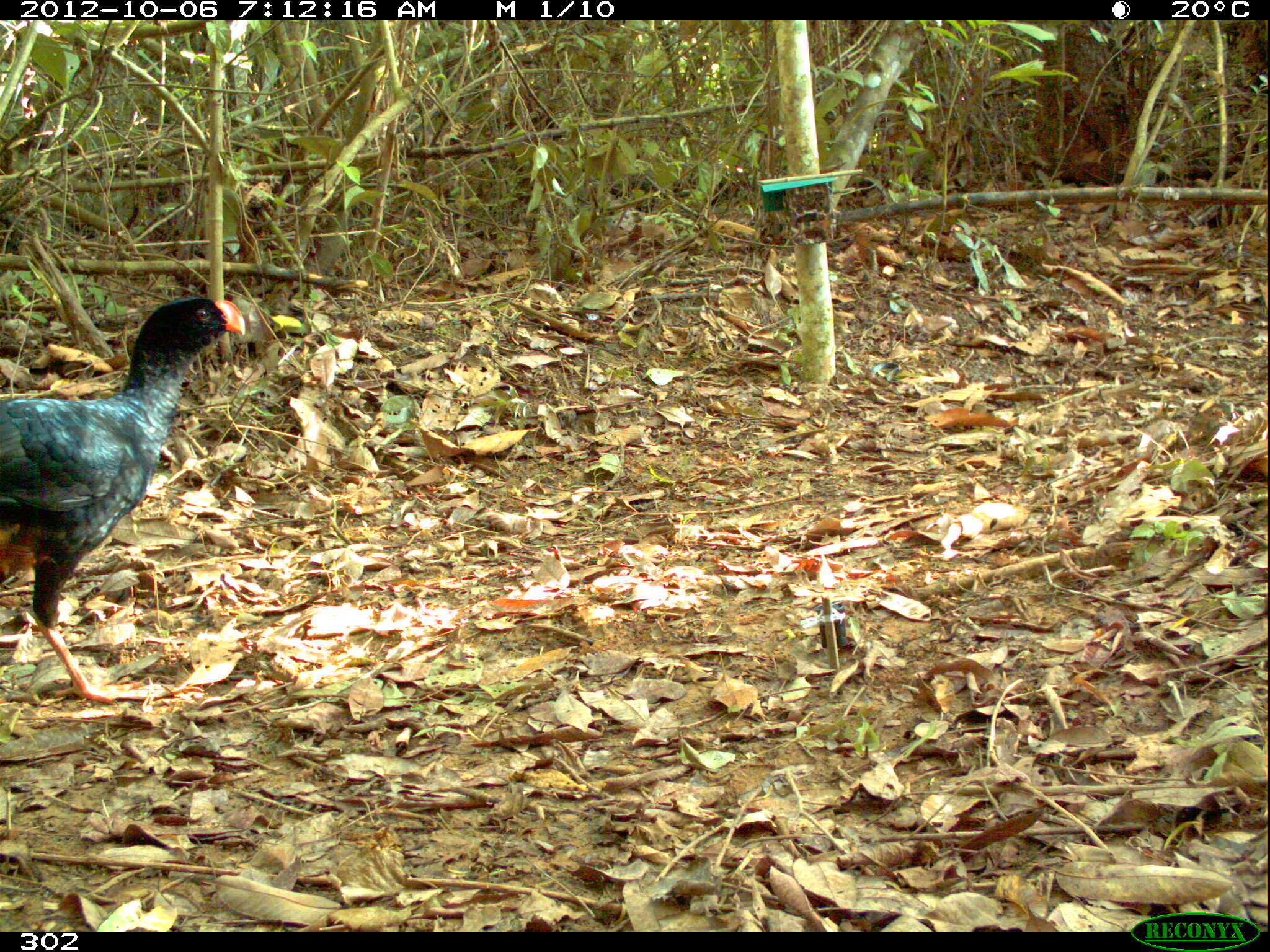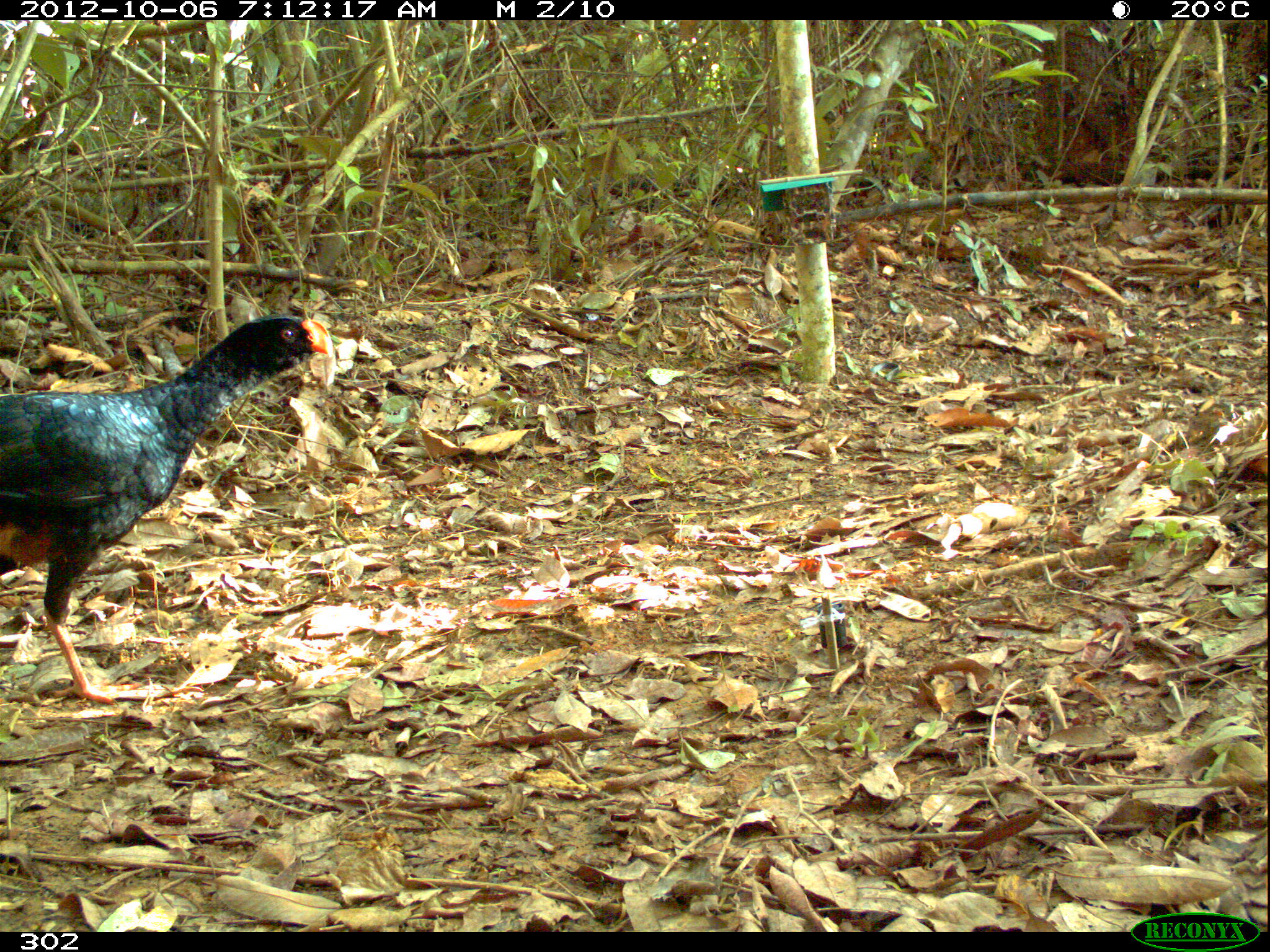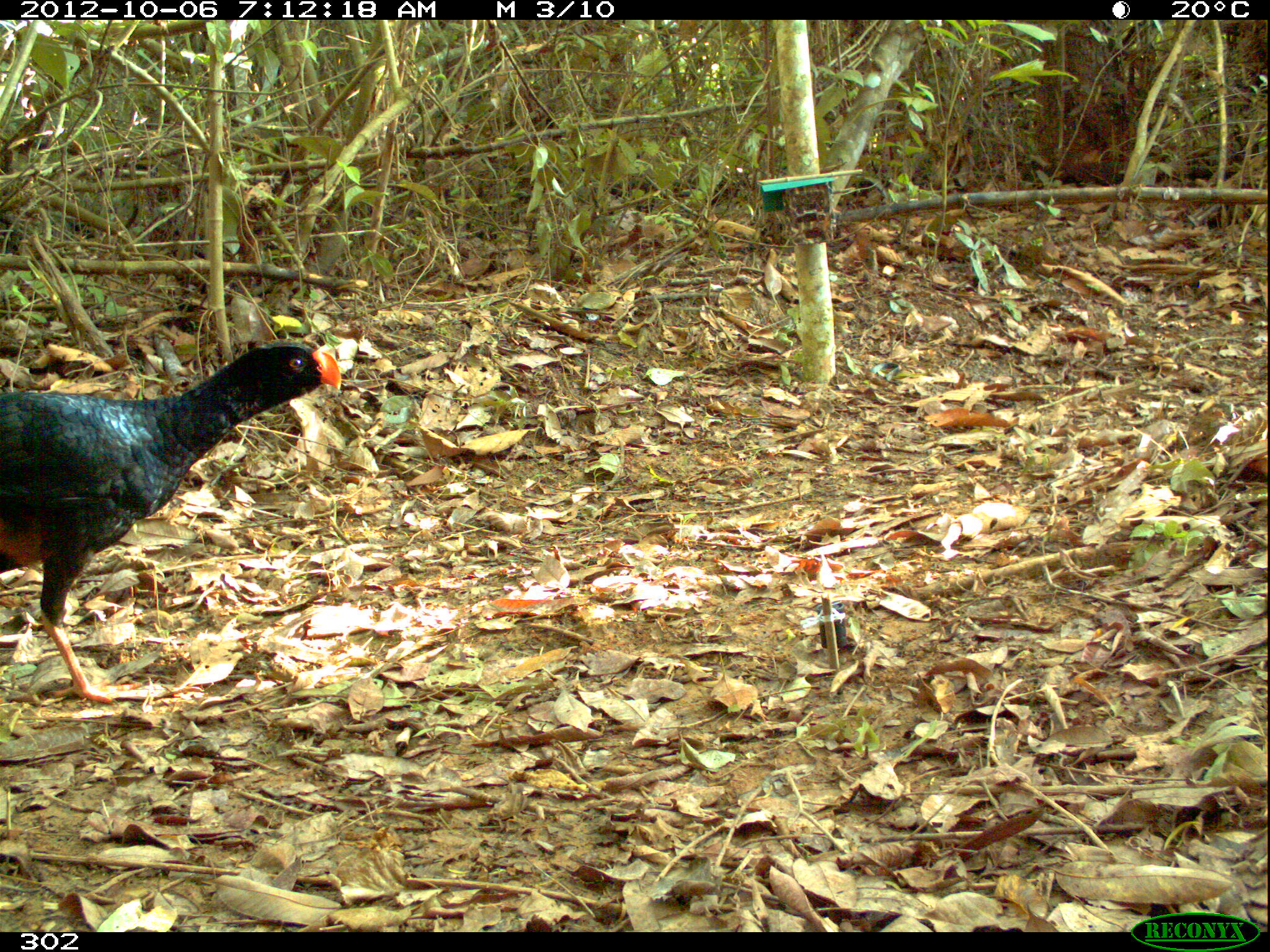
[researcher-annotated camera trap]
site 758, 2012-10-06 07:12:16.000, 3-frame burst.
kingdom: Animalia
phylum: Chordata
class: Aves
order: Galliformes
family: Cracidae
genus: Mitu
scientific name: Mitu tuberosum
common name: razor-billed curassow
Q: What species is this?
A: Mitu tuberosum (razor-billed curassow).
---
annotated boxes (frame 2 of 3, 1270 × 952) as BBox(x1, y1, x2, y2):
mitu tuberosum: BBox(0, 311, 336, 708)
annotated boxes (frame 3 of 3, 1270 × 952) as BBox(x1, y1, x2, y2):
mitu tuberosum: BBox(0, 338, 340, 707)